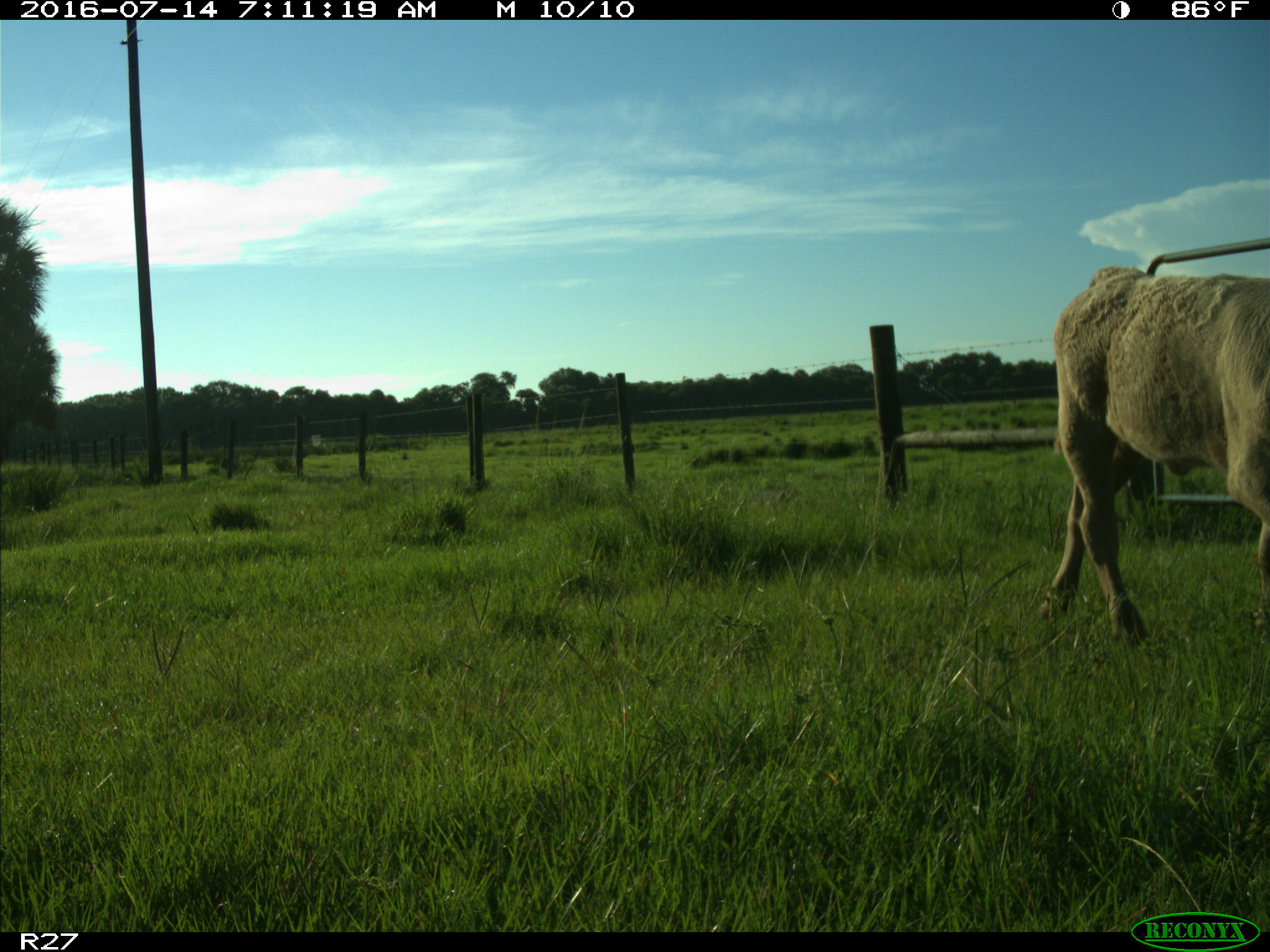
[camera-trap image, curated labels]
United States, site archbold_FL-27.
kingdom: Animalia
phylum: Chordata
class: Mammalia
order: Artiodactyla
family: Bovidae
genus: Bos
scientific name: Bos taurus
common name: domestic cow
Bos taurus (domestic cow).